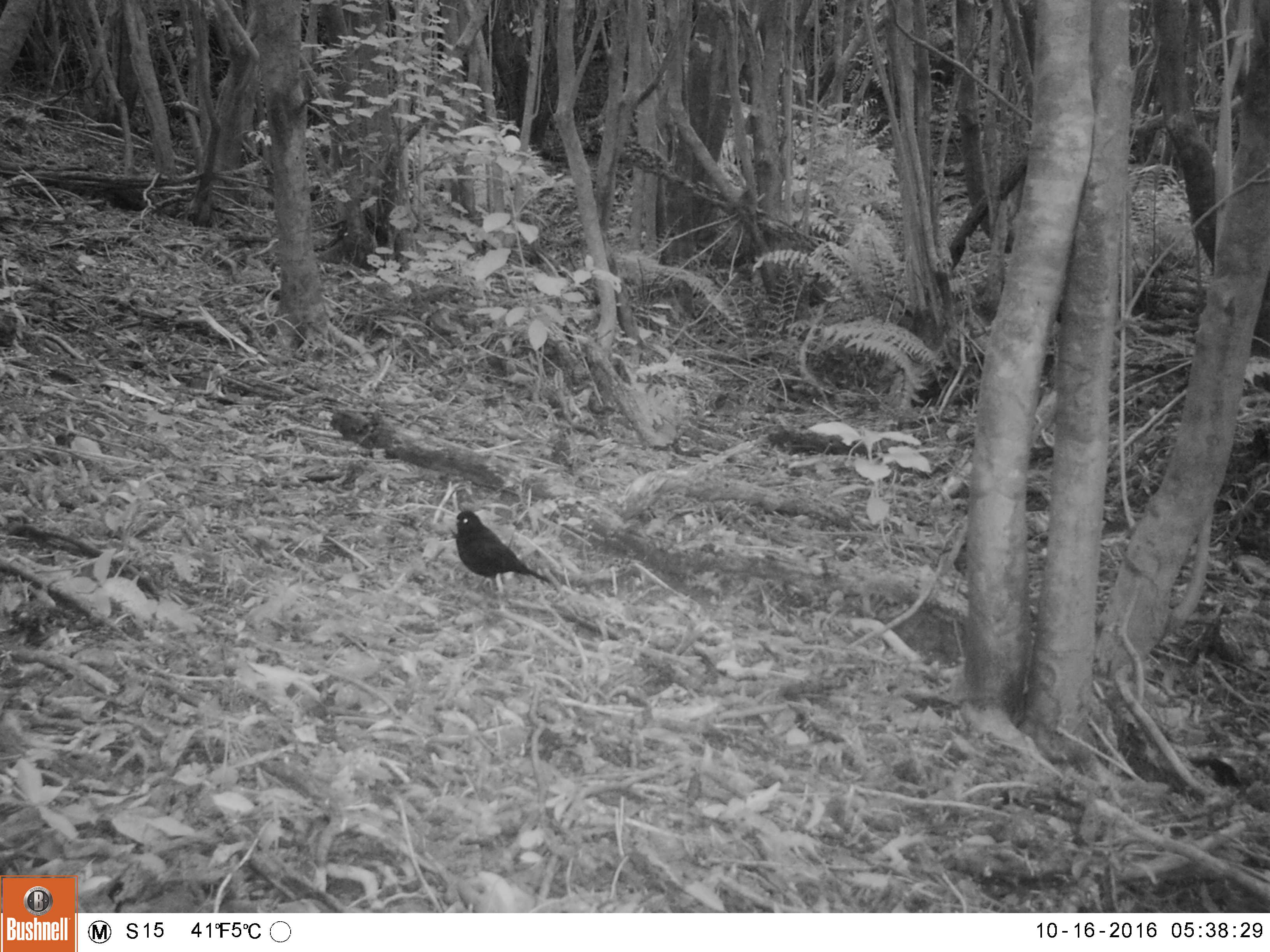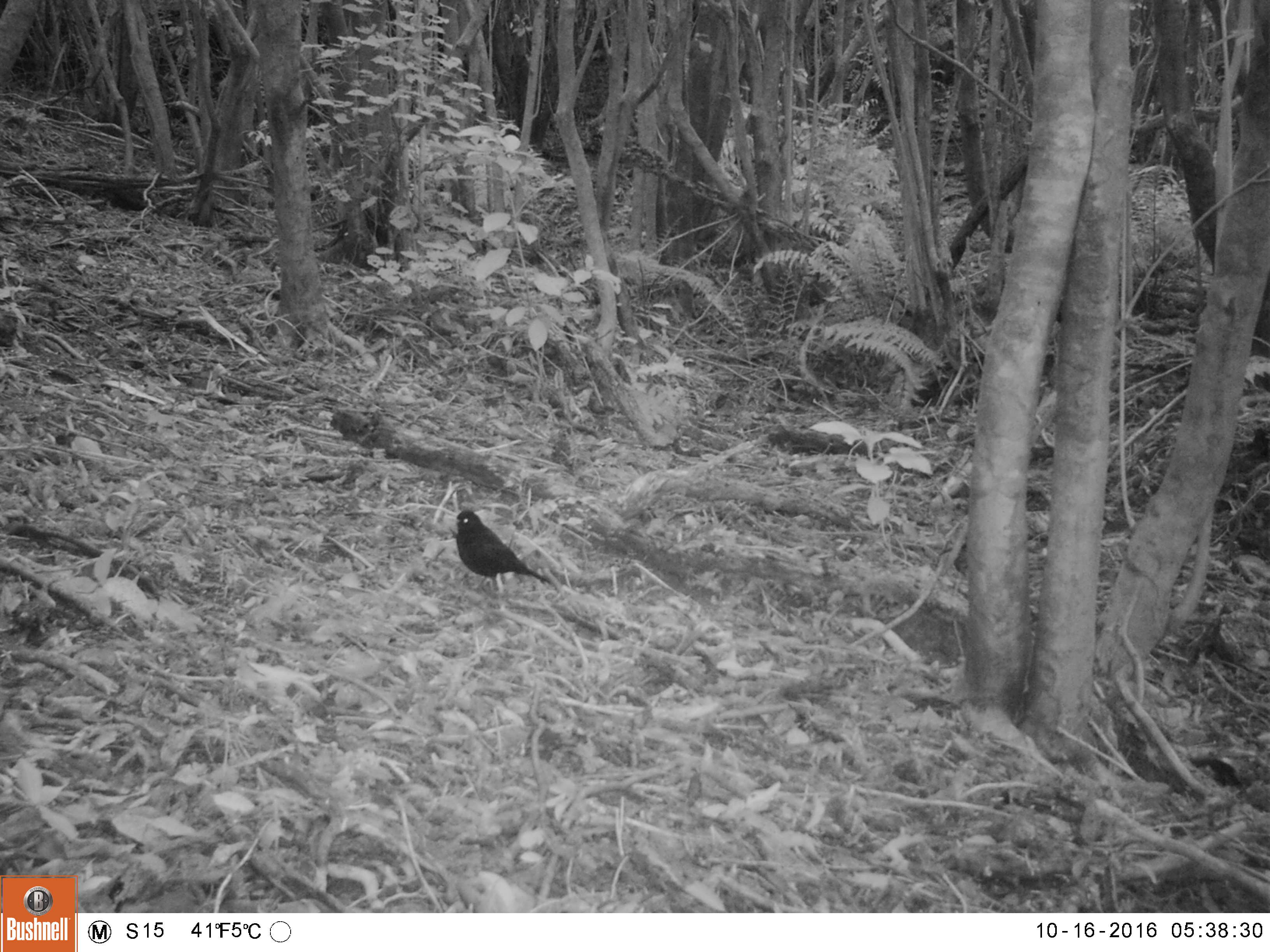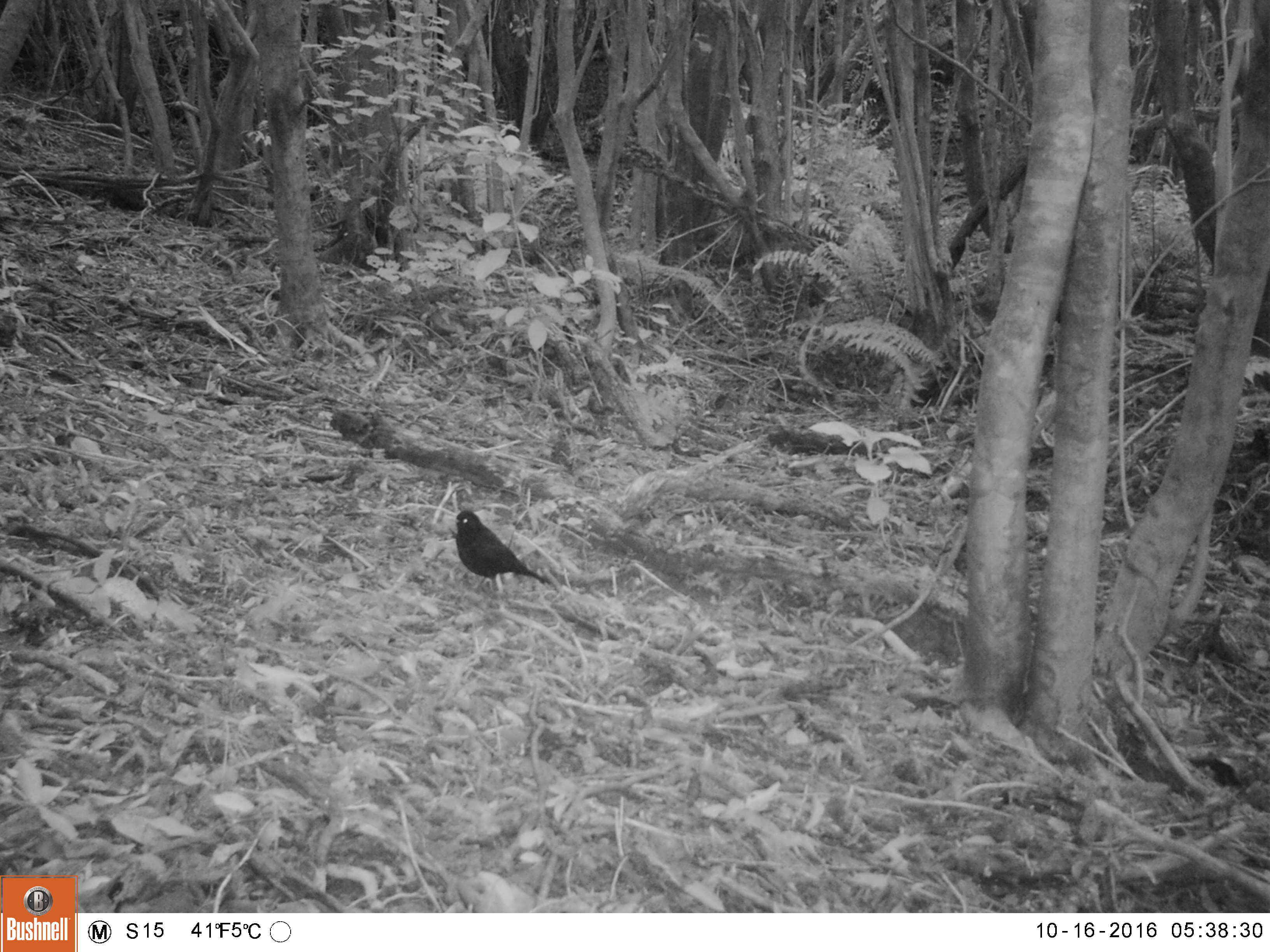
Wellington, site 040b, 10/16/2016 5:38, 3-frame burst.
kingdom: Animalia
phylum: Chordata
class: Aves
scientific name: Aves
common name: bird